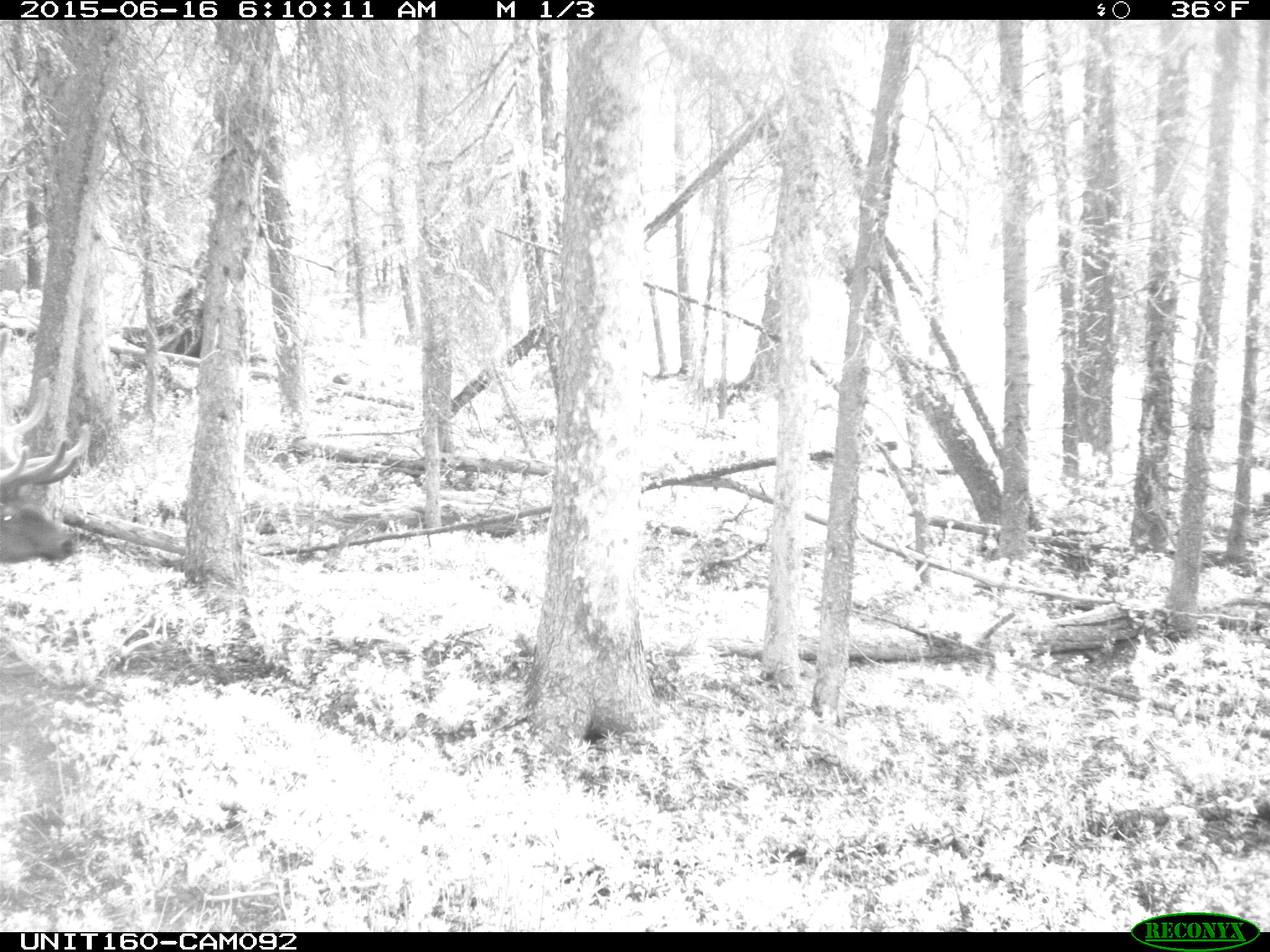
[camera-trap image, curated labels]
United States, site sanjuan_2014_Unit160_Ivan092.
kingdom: Animalia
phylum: Chordata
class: Mammalia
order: Artiodactyla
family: Cervidae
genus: Cervus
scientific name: Cervus elaphus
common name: red deer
Cervus elaphus (red deer).